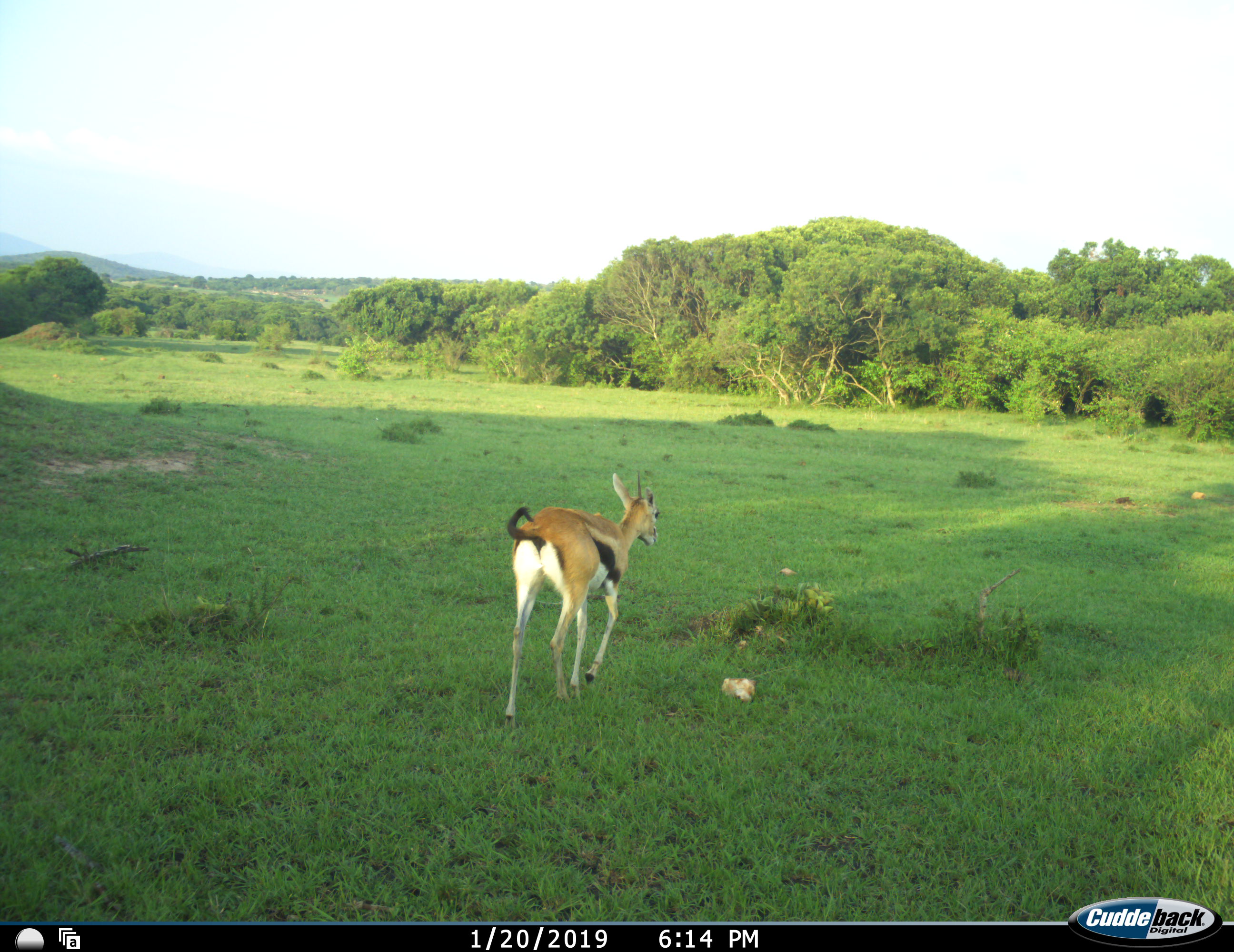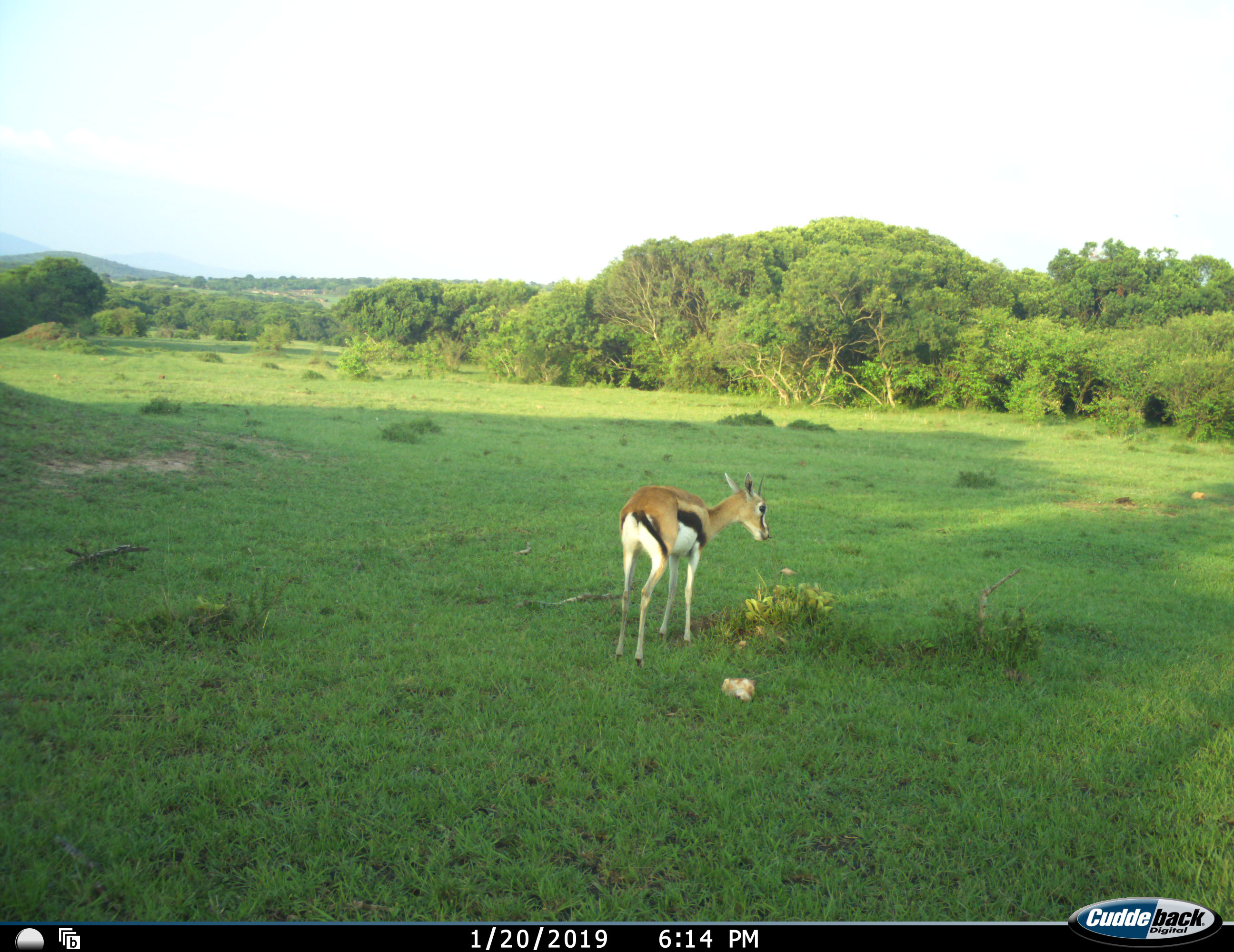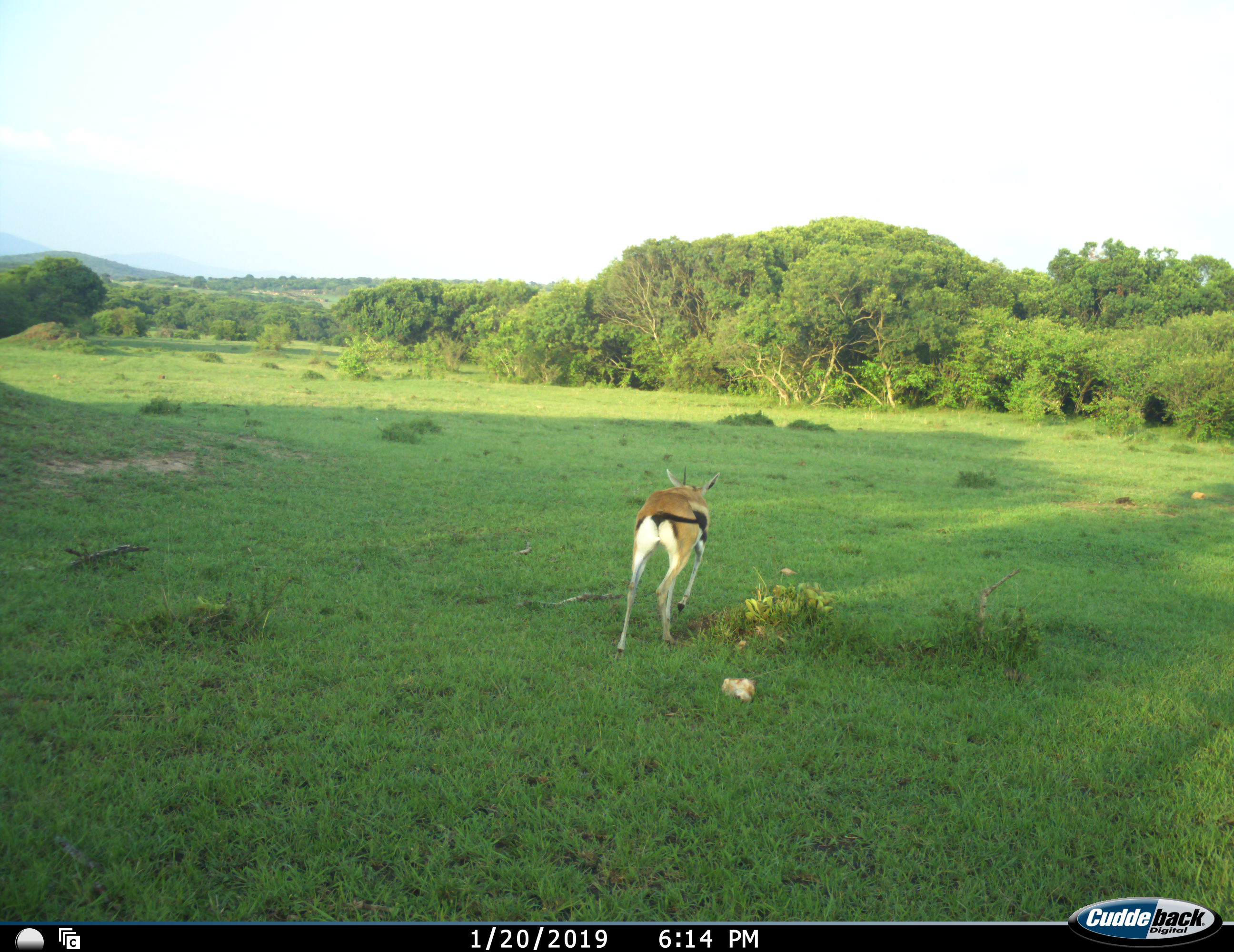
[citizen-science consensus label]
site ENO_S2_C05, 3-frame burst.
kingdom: Animalia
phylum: Chordata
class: Mammalia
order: Artiodactyla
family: Bovidae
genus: Eudorcas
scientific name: Eudorcas thomsonii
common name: thomson's gazelle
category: gazellethomsons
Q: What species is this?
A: Gazellethomsons (thomson's gazelle) (Eudorcas thomsonii).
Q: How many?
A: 1.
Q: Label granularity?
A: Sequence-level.